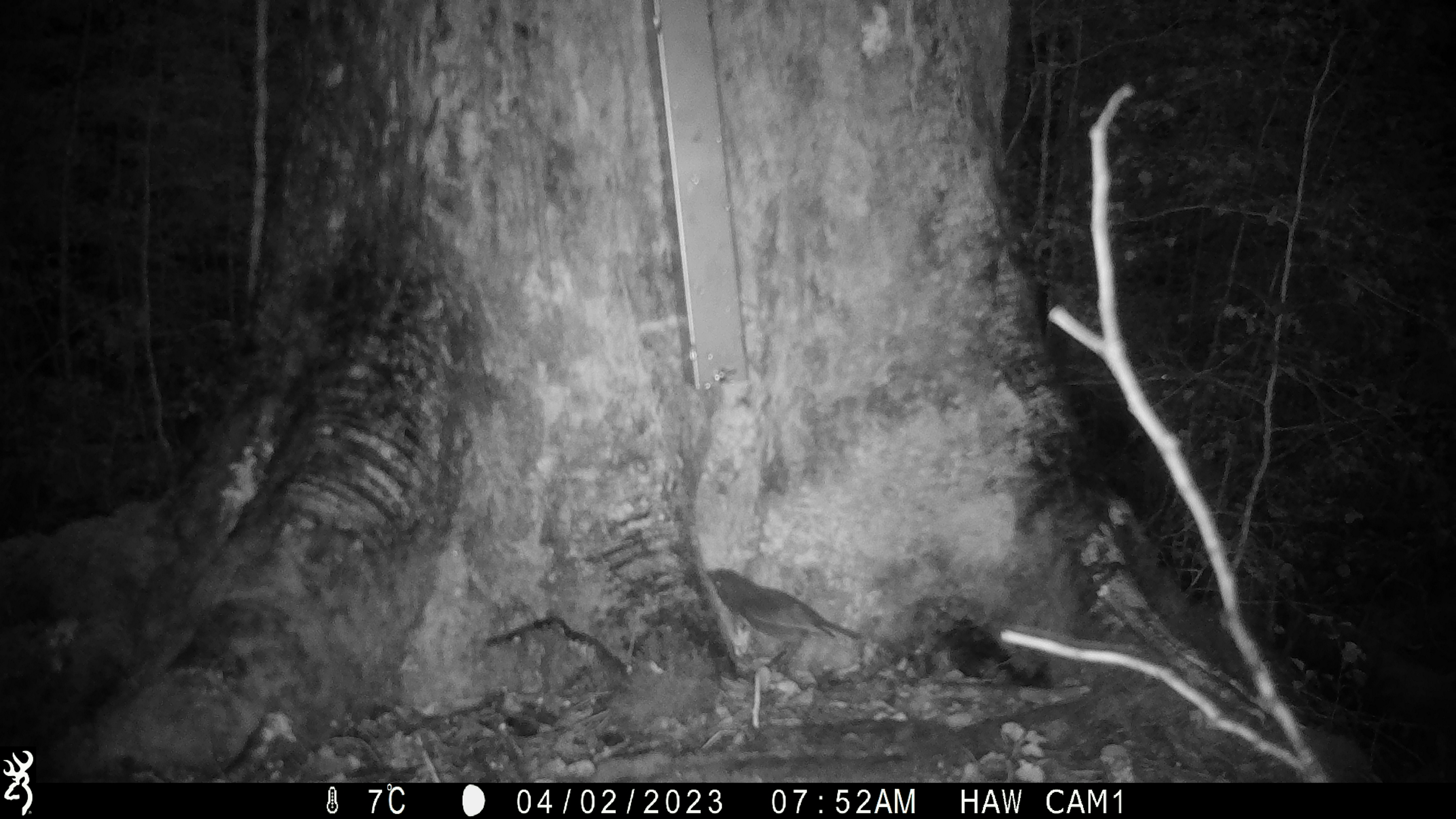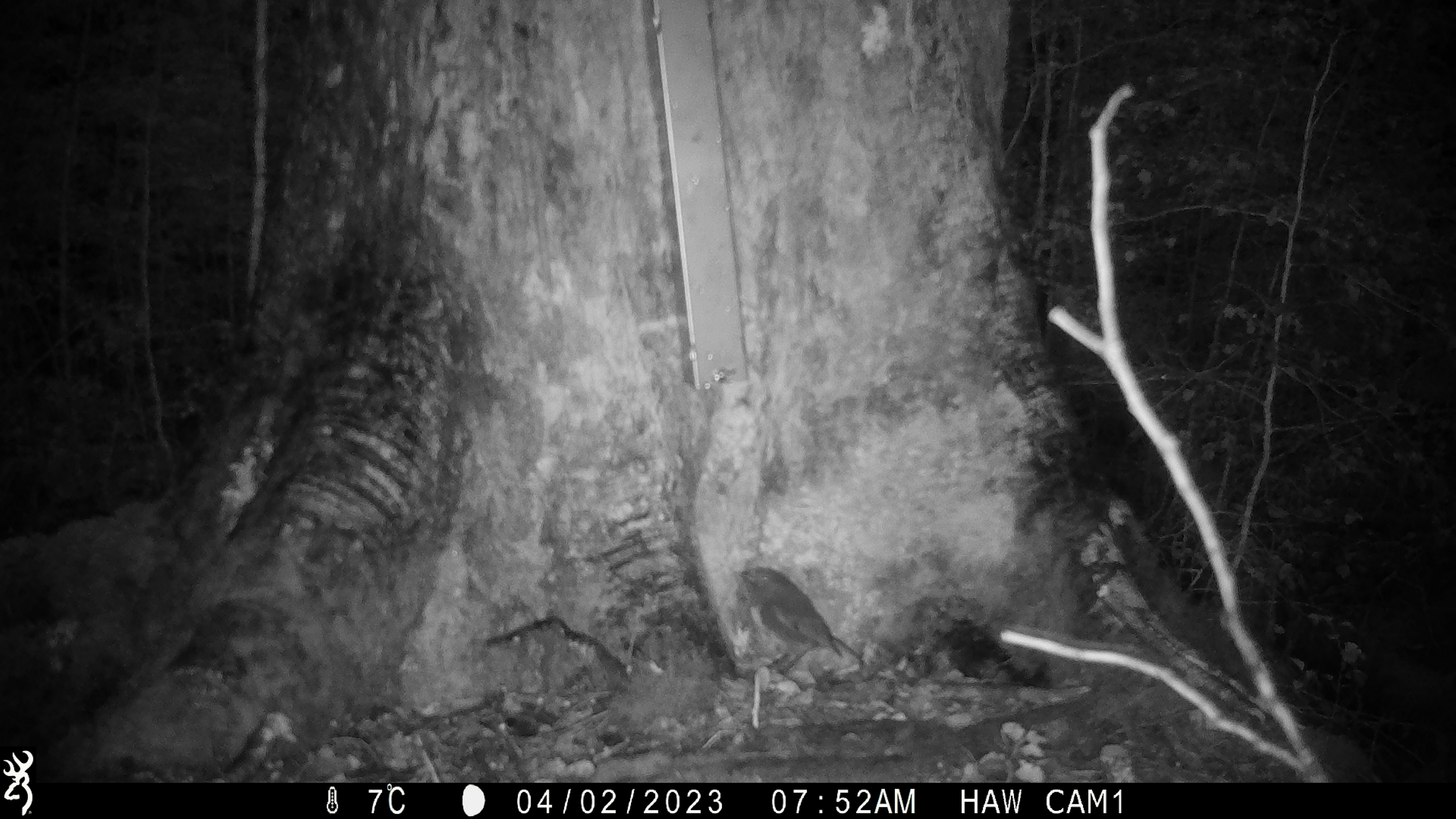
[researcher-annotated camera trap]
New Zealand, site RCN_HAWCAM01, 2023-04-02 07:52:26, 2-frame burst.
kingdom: Animalia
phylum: Chordata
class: Aves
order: Passeriformes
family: Petroicidae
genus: Petroica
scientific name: Petroica australis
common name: new zealand robin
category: robin